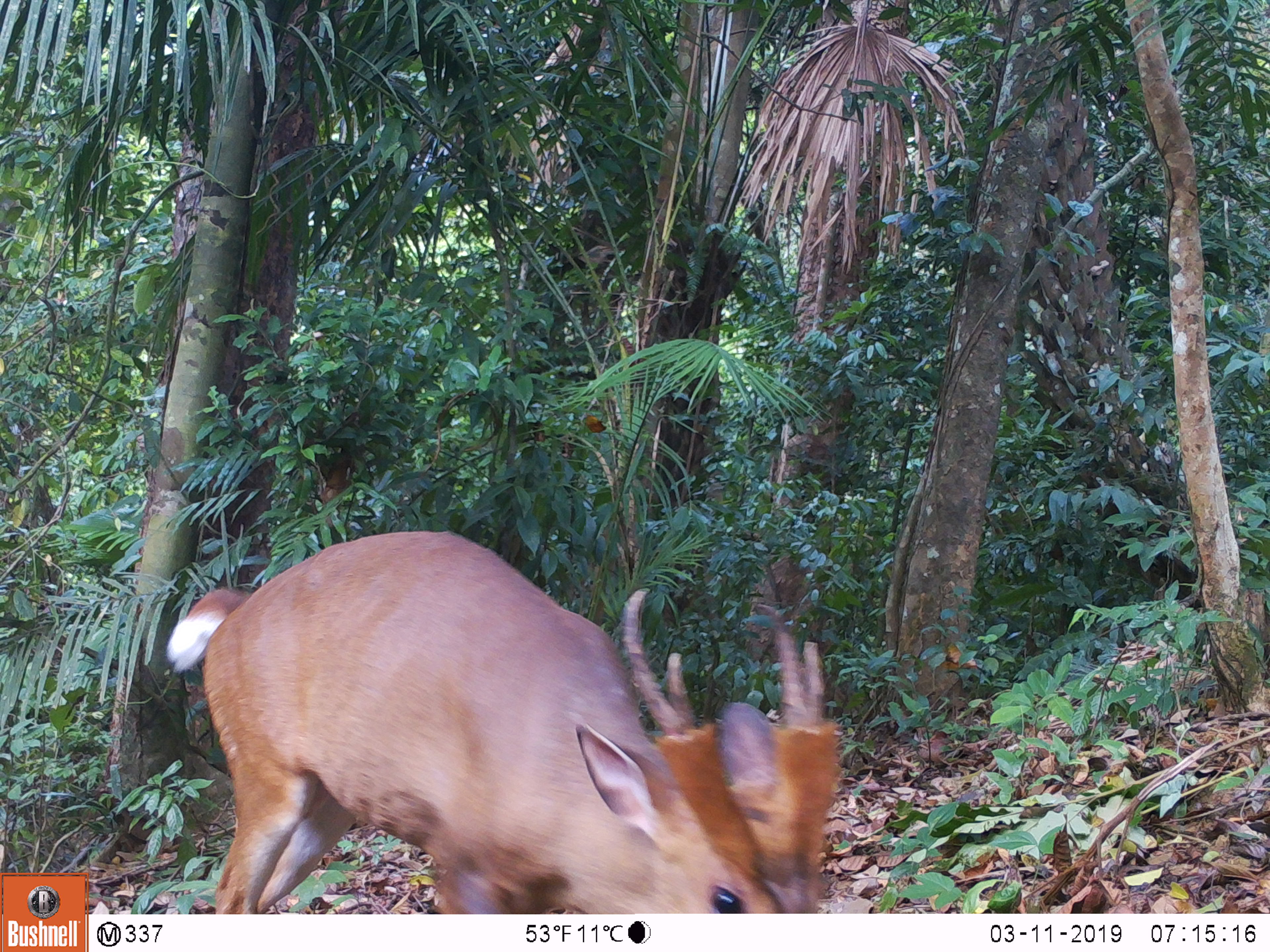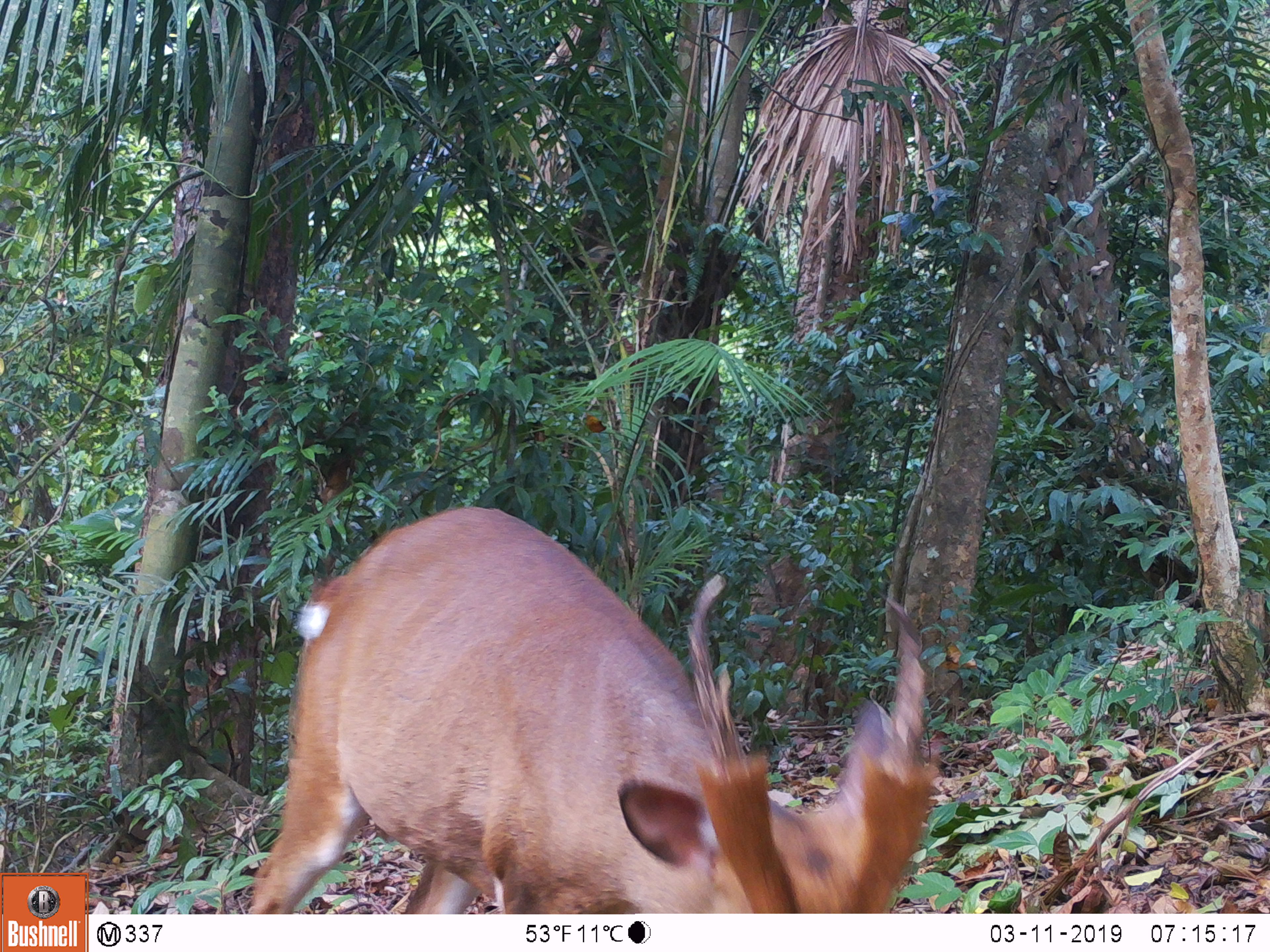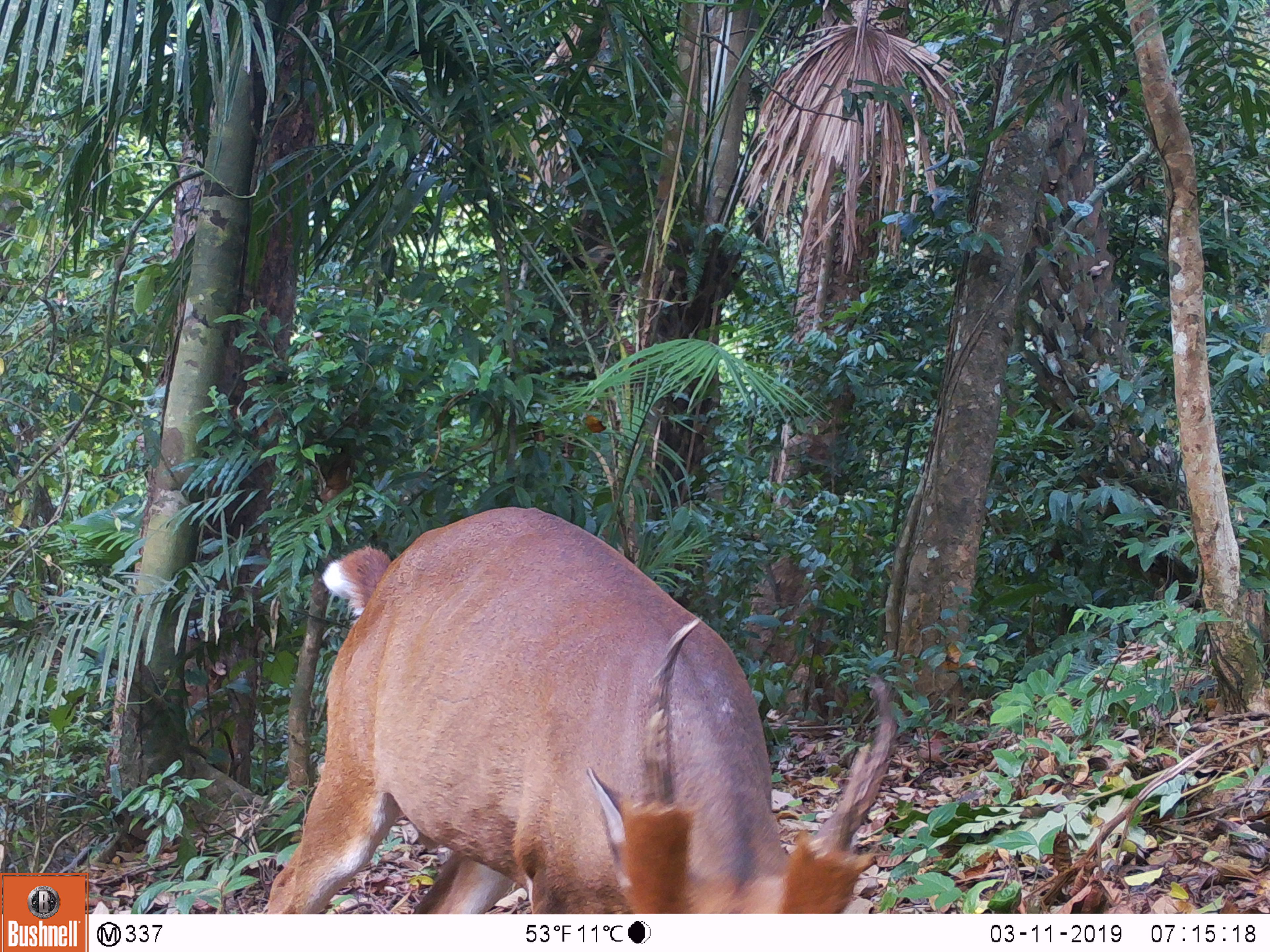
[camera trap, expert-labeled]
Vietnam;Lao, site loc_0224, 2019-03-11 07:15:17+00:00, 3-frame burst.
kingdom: Animalia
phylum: Chordata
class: Mammalia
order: Artiodactyla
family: Cervidae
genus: Muntiacus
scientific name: Muntiacus vuquangensis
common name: large-antlered muntjac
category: large antlered muntjac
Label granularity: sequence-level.